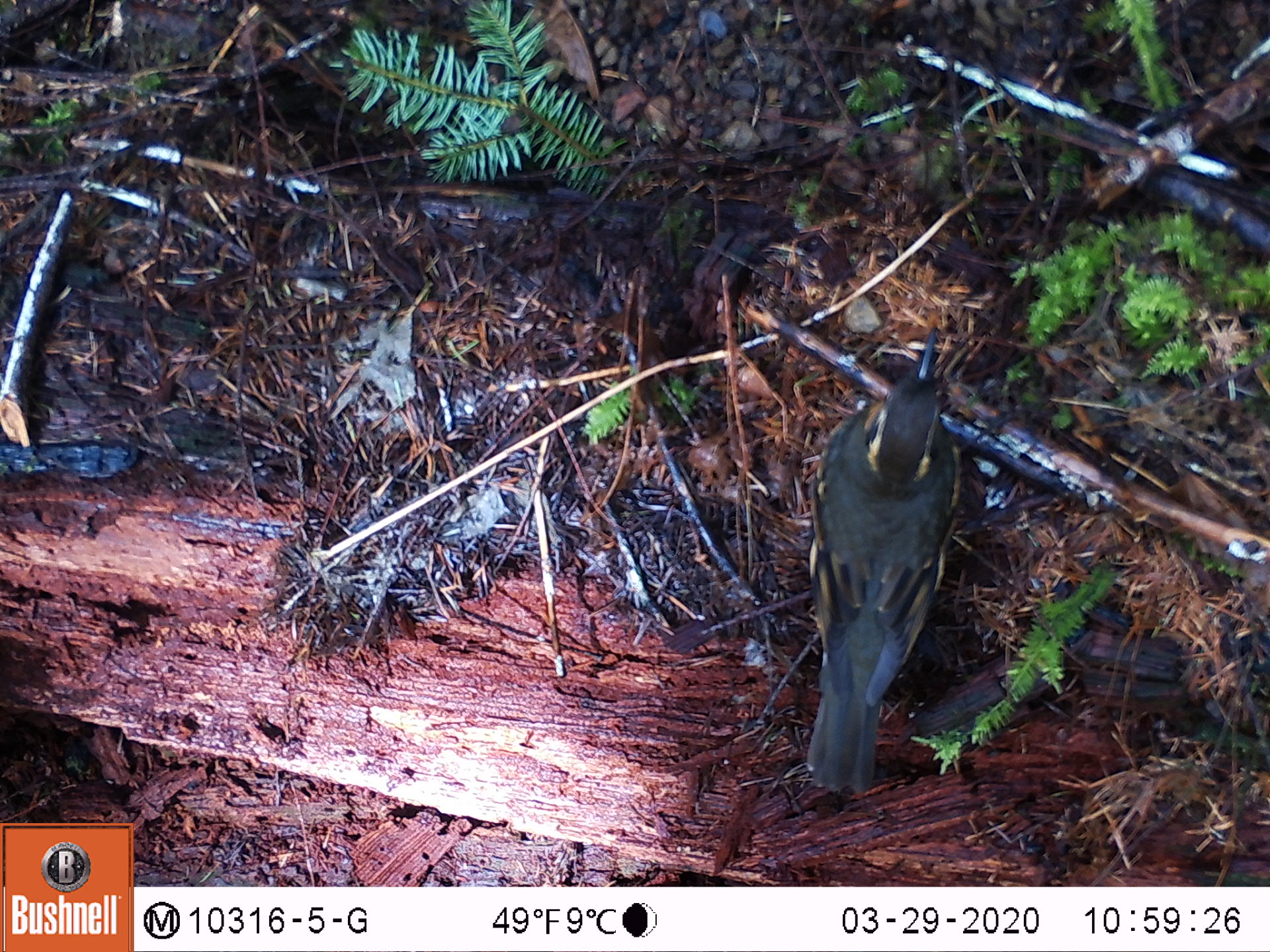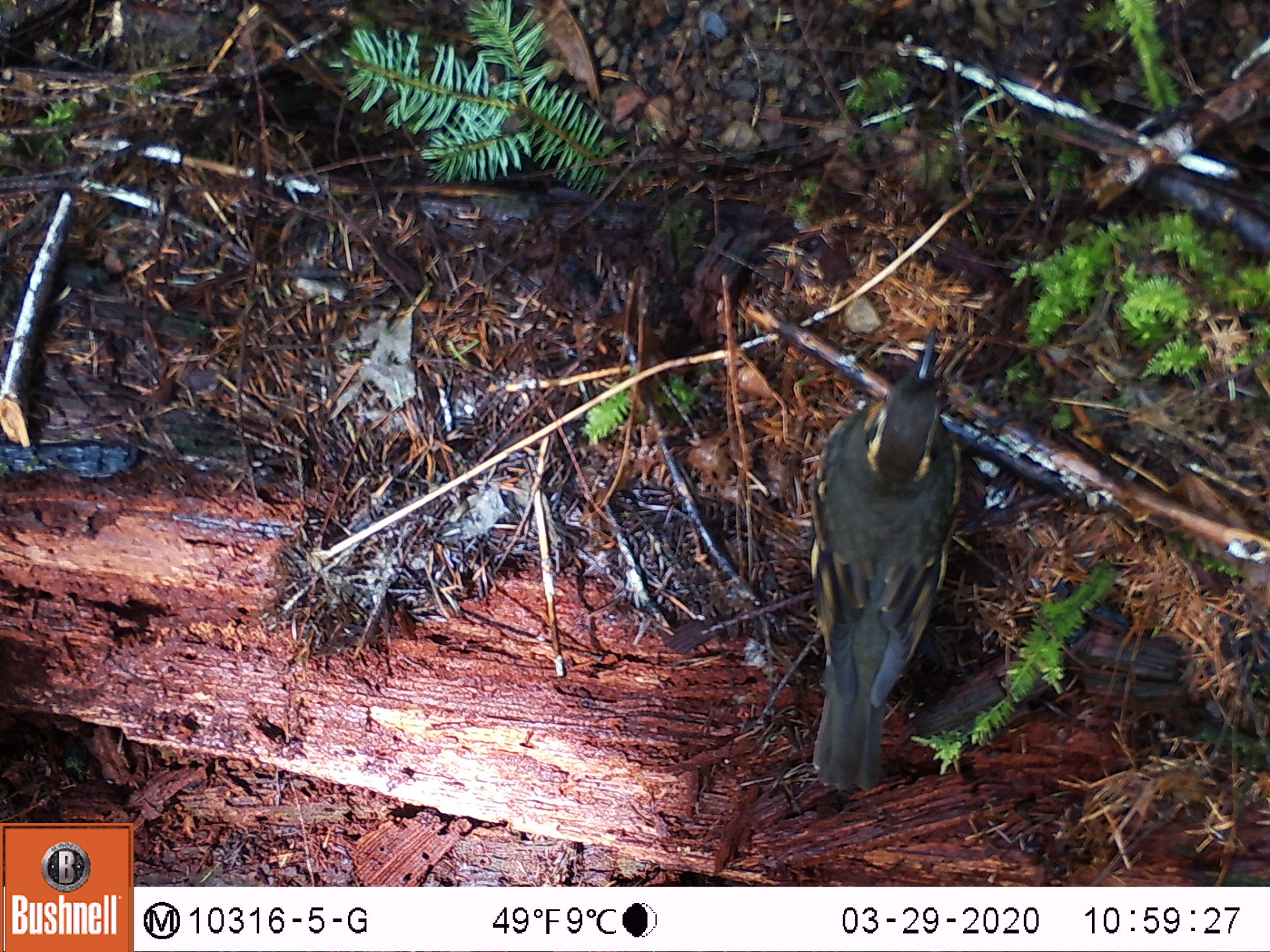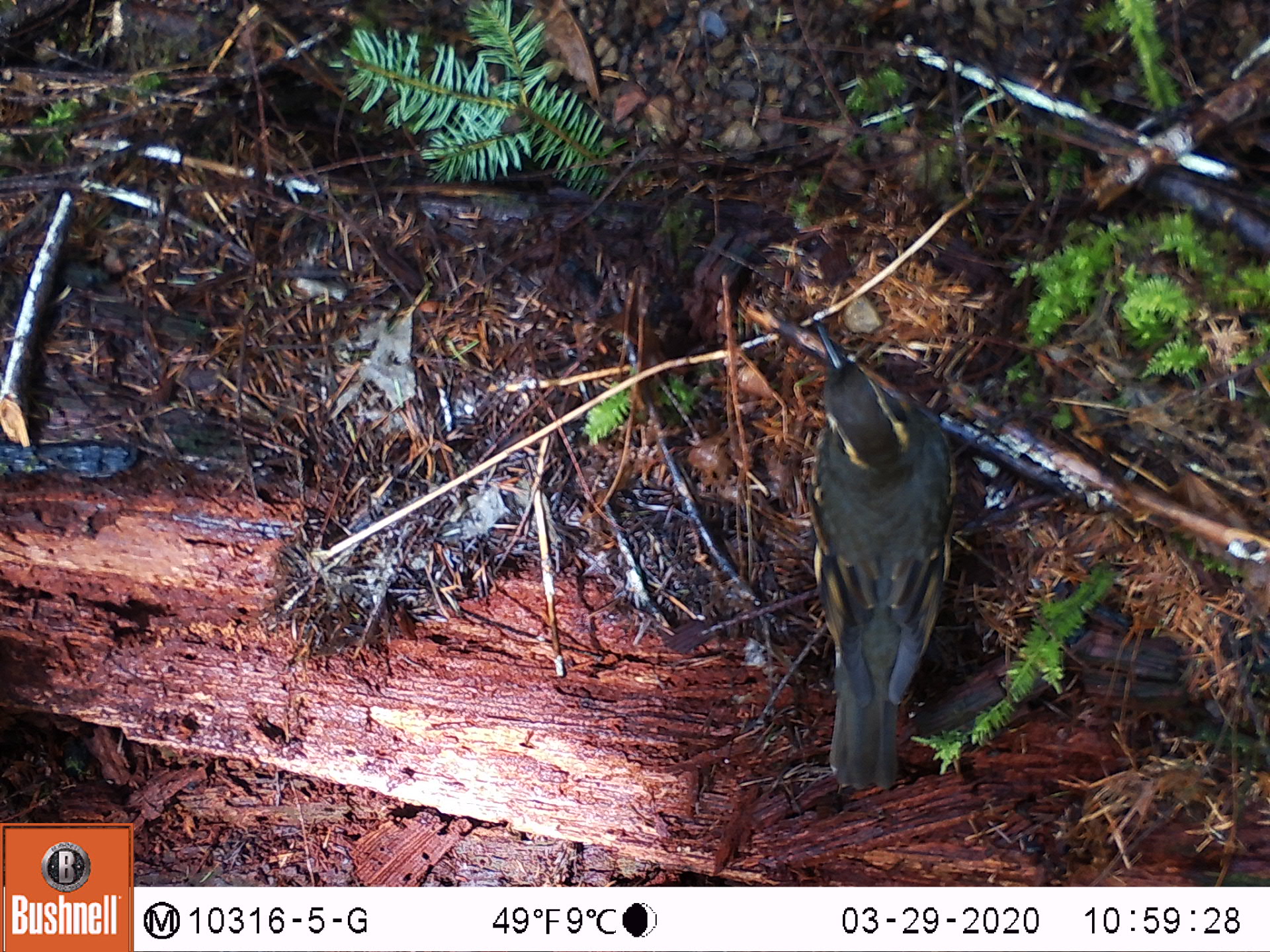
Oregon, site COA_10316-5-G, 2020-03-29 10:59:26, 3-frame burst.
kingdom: Animalia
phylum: Chordata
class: Aves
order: Passeriformes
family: Turdidae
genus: Ixoreus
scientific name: Ixoreus naevius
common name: varied thrush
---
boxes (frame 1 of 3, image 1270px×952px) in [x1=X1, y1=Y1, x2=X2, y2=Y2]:
varied thrush: [x1=798, y1=320, x2=967, y2=789]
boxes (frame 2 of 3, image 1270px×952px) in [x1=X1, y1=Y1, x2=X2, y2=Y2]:
varied thrush: [x1=807, y1=325, x2=965, y2=788]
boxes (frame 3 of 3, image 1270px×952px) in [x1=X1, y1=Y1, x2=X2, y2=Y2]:
varied thrush: [x1=801, y1=321, x2=966, y2=784]